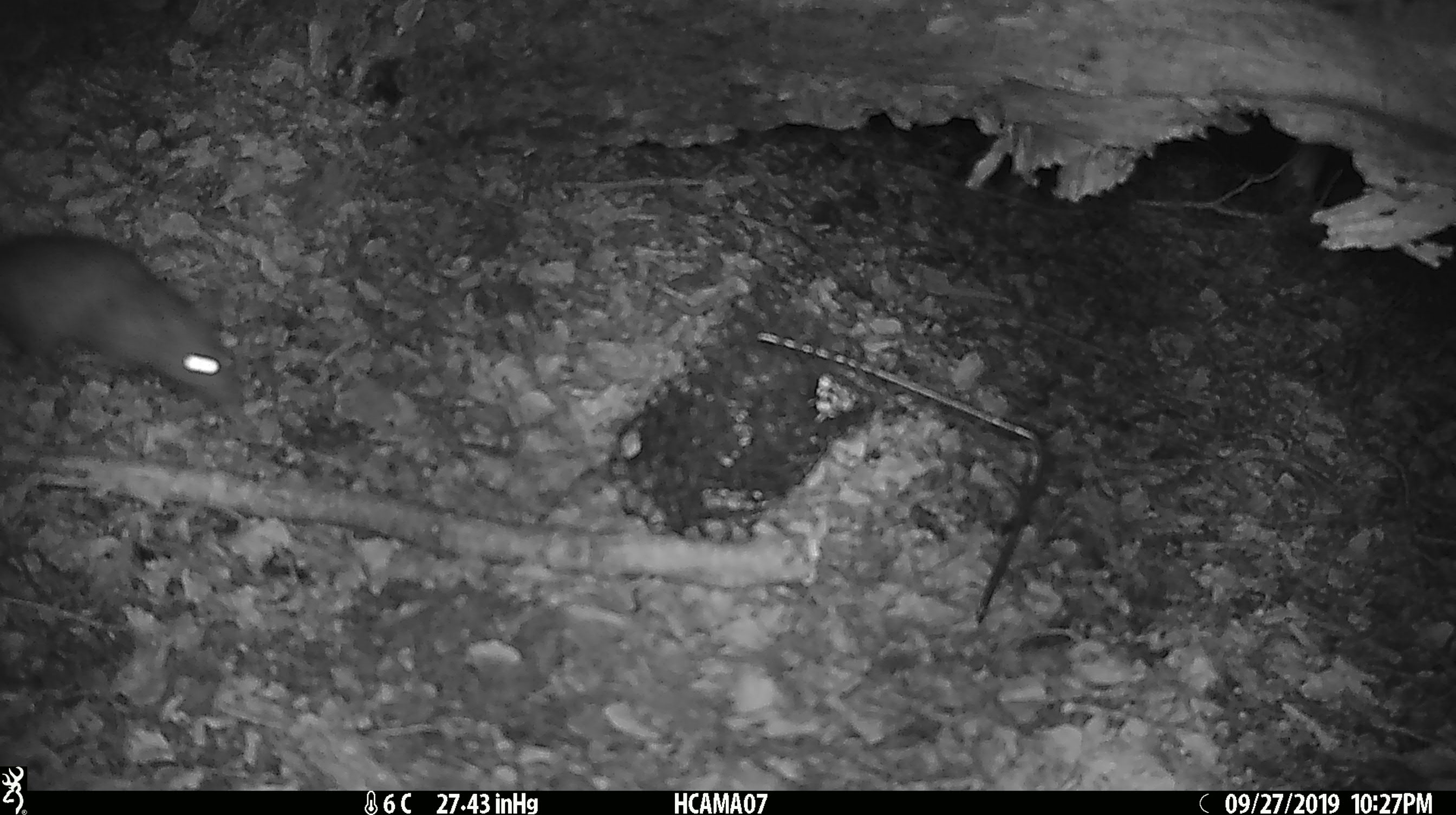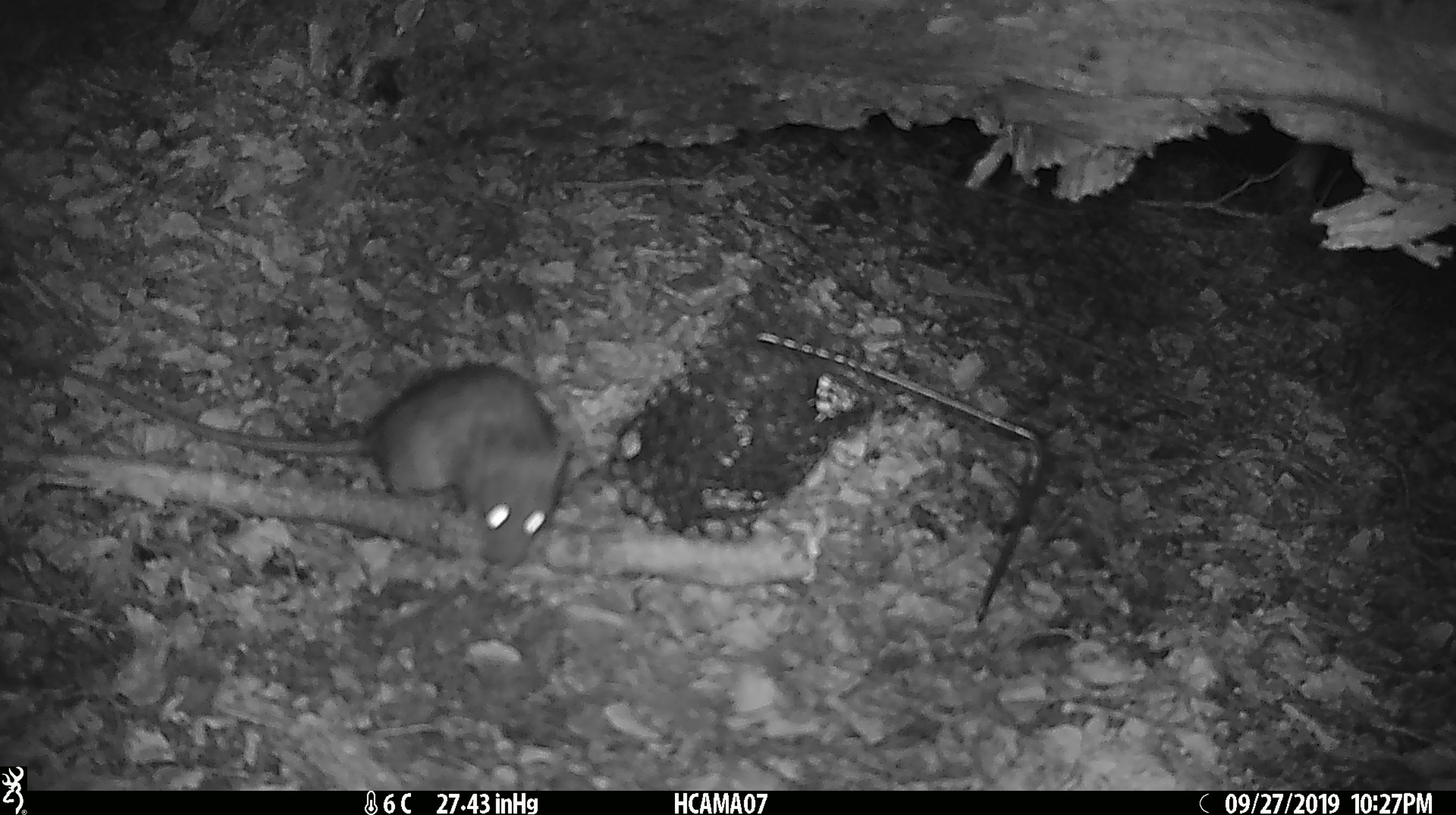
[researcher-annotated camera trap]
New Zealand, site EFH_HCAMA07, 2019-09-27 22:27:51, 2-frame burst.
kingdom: Animalia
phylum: Chordata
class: Mammalia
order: Rodentia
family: Muridae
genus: Rattus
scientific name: Rattus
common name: rat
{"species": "rat (Rattus)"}